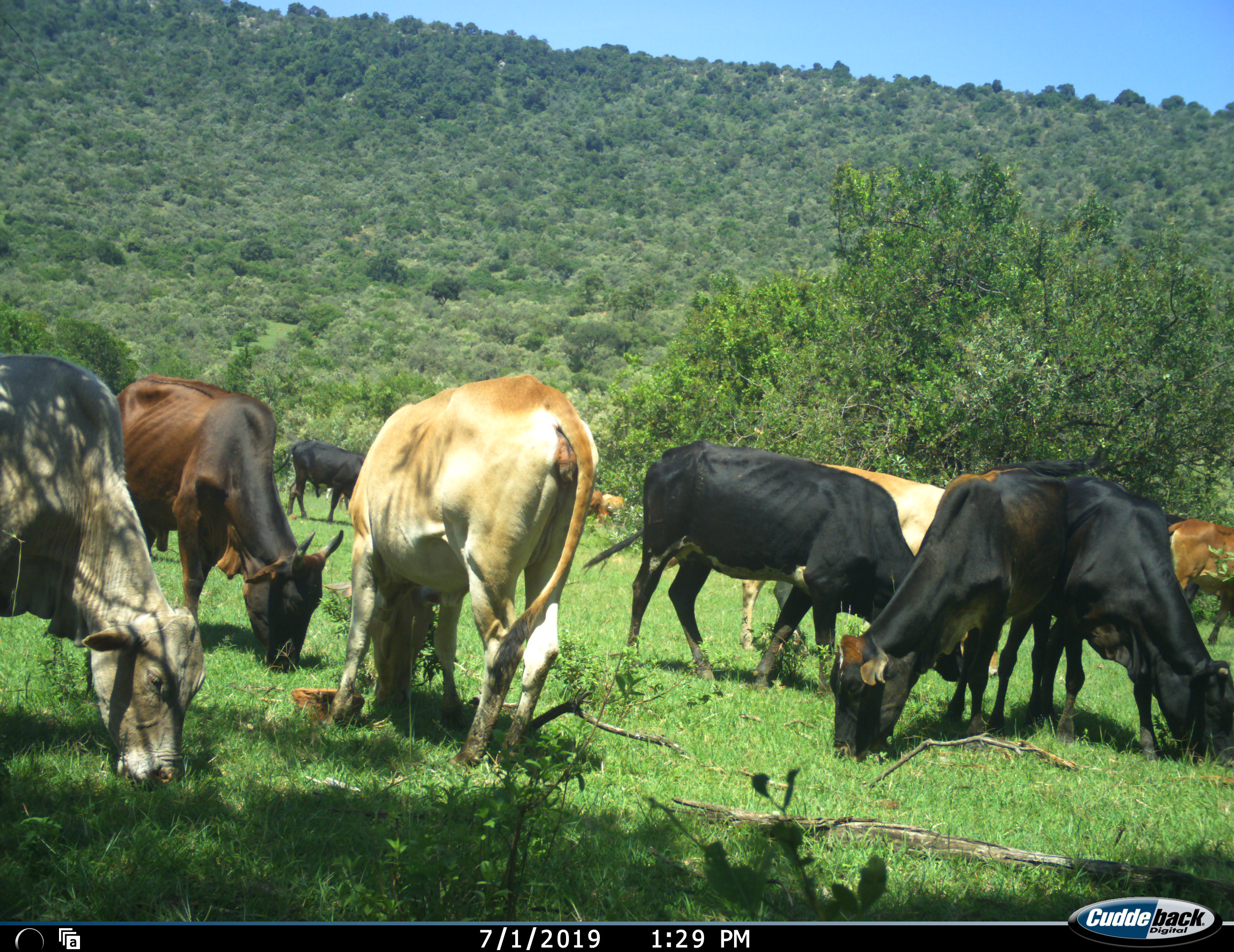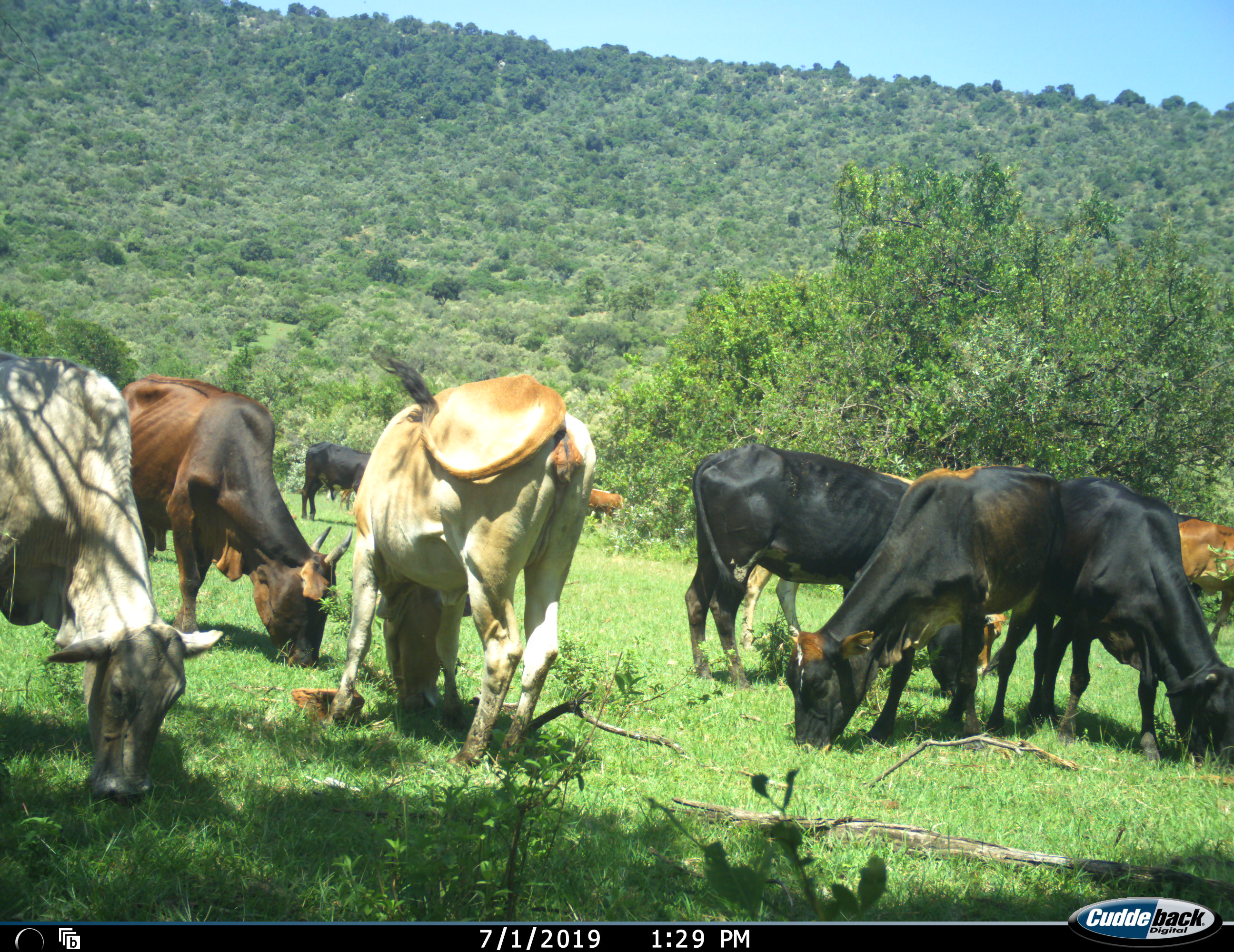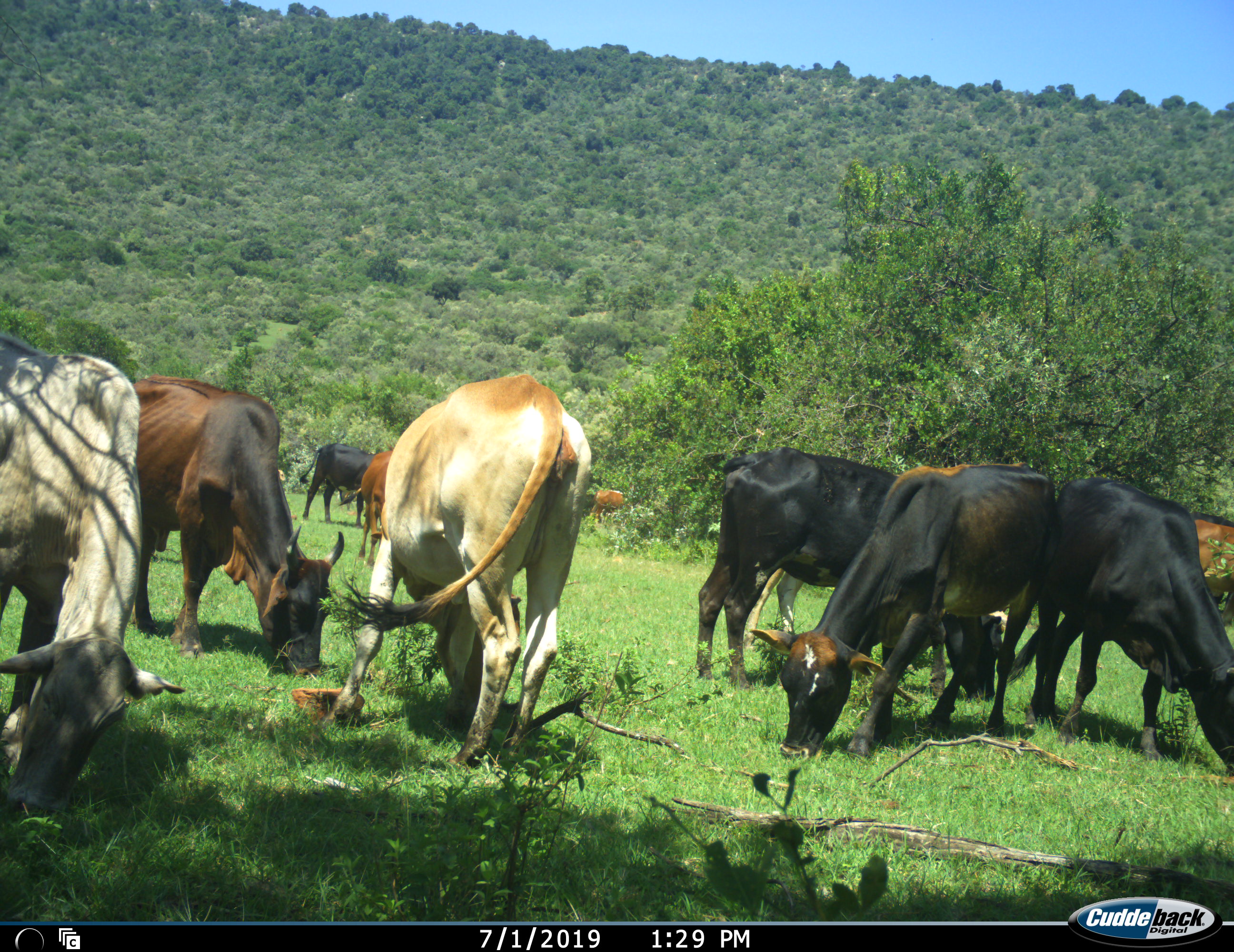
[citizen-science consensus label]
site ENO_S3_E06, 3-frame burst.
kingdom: Animalia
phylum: Chordata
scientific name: Vertebrata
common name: domestic animal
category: domesticanimal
Domesticanimal (domestic animal) (Vertebrata), count 11-50. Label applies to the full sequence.